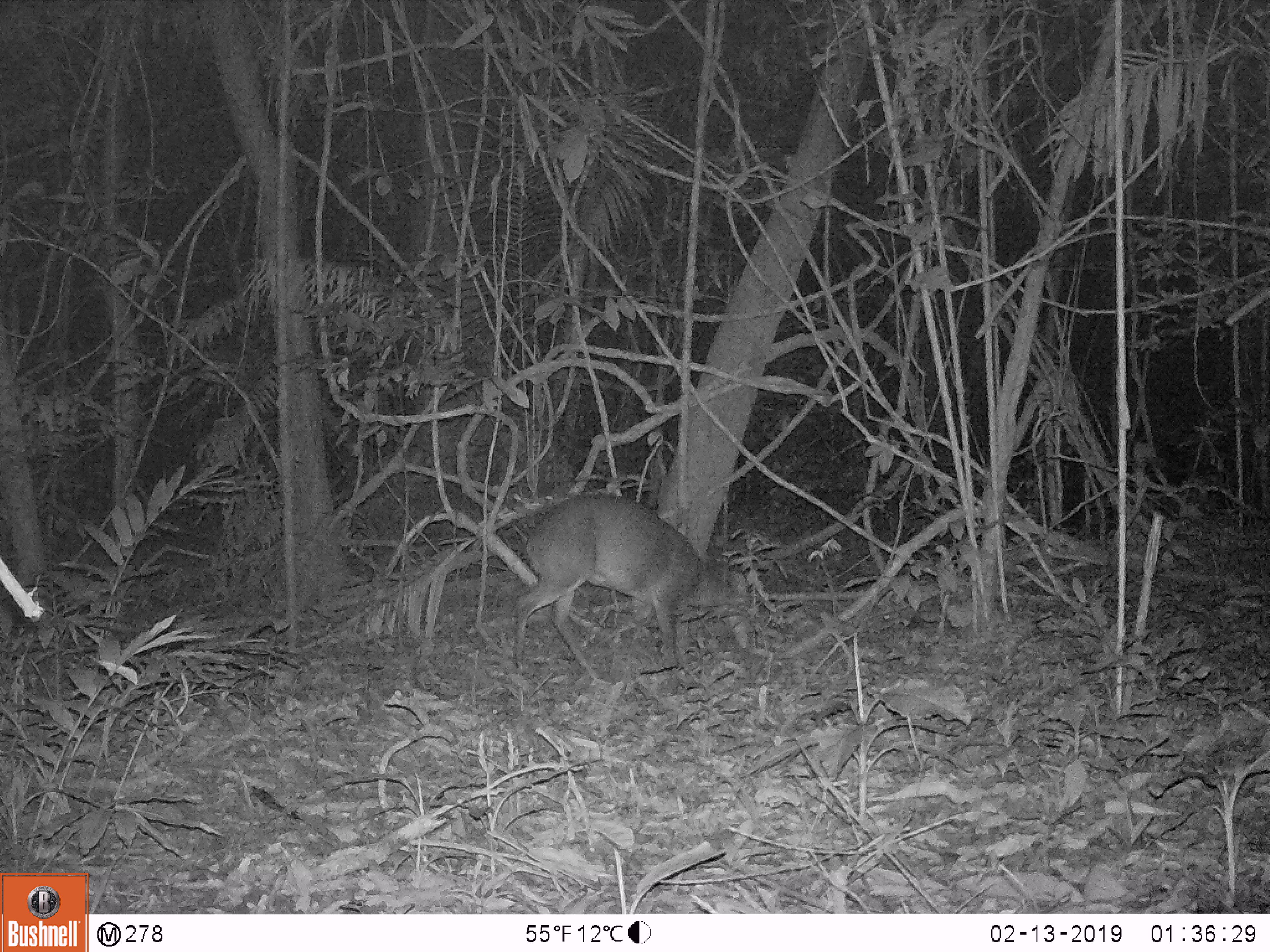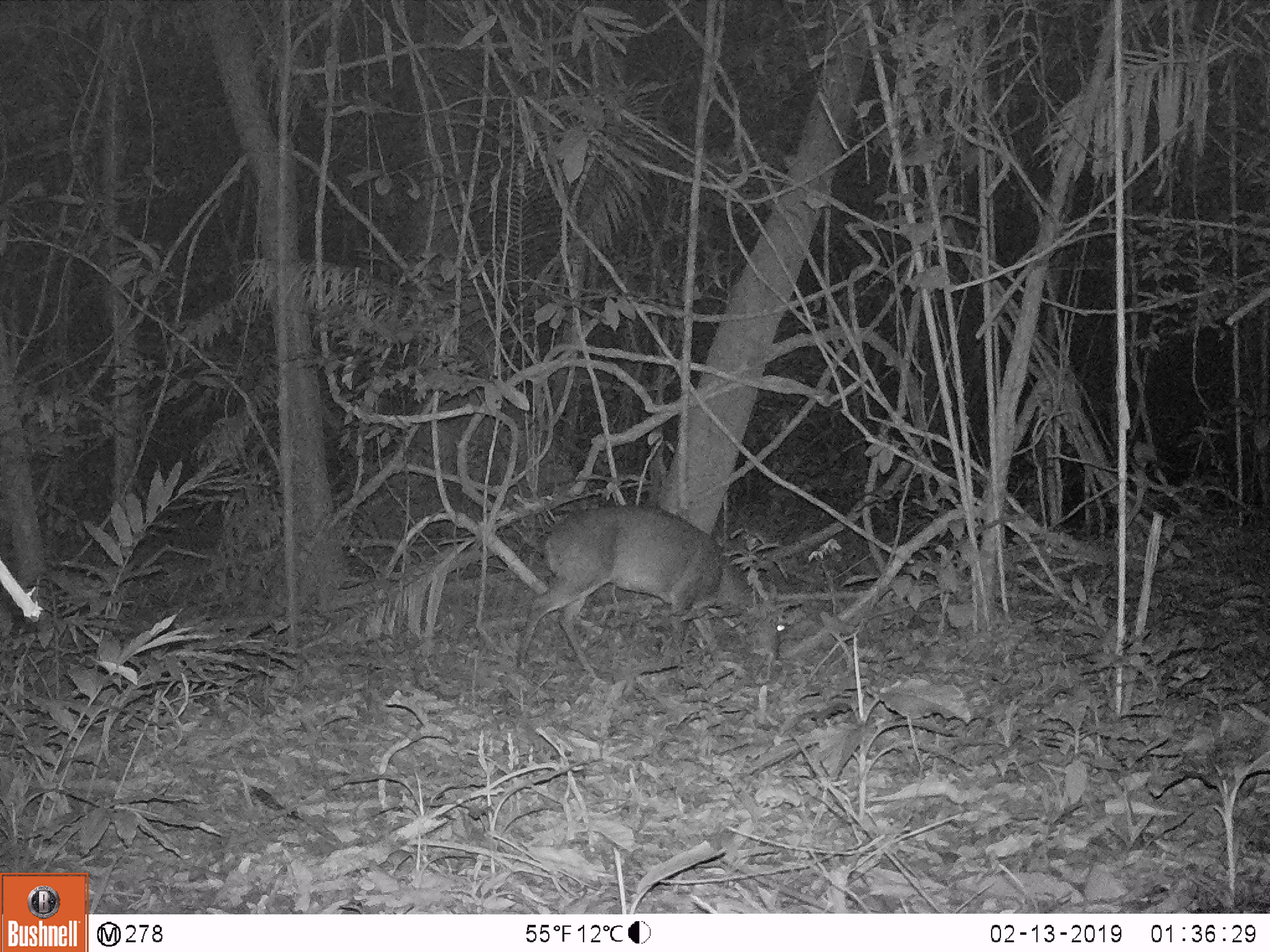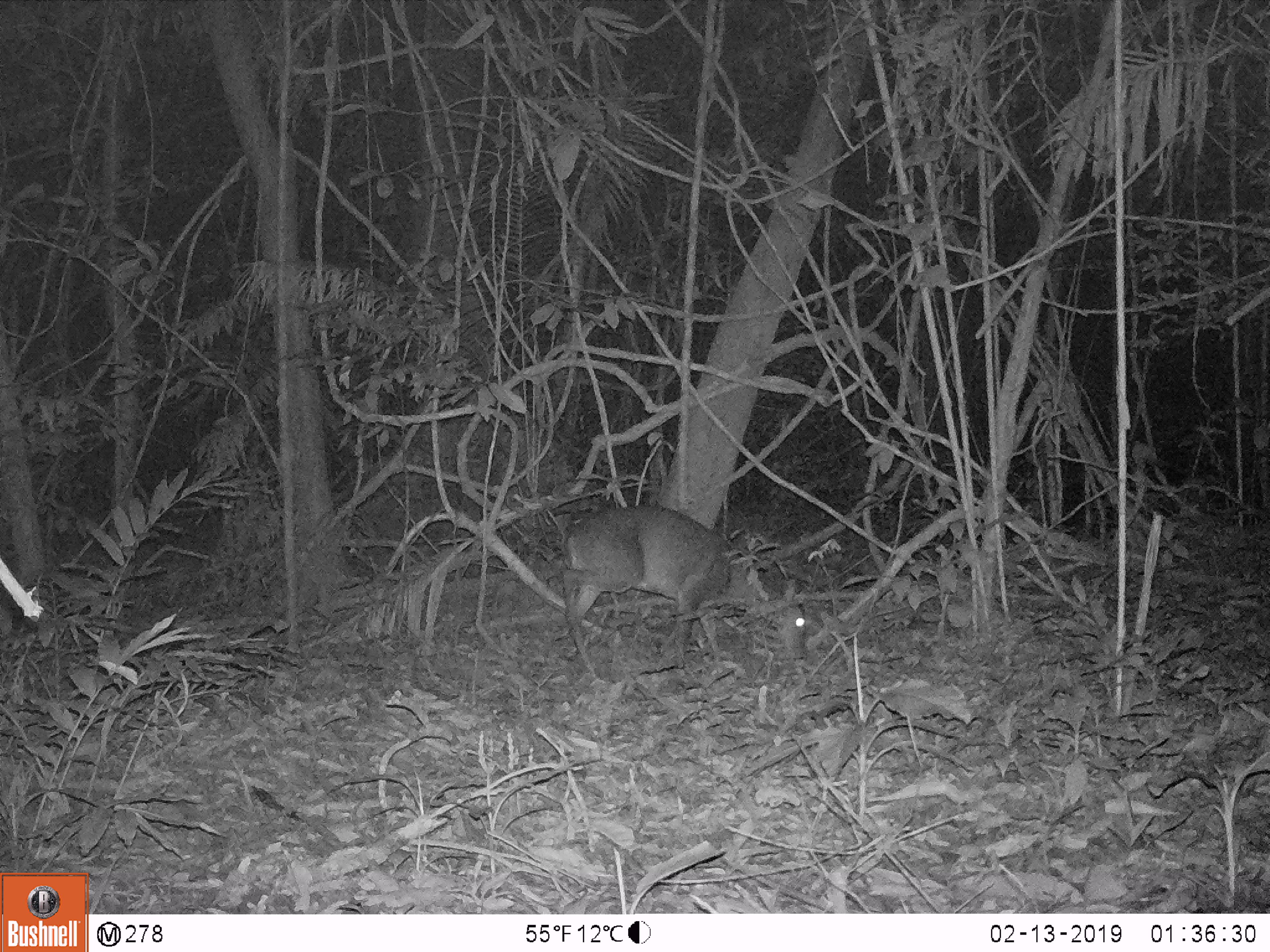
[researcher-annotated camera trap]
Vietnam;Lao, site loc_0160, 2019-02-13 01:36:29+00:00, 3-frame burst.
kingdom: Animalia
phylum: Chordata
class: Mammalia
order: Artiodactyla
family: Cervidae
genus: Muntiacus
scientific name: Muntiacus vuquangensis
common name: large-antlered muntjac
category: large antlered muntjac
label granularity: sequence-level